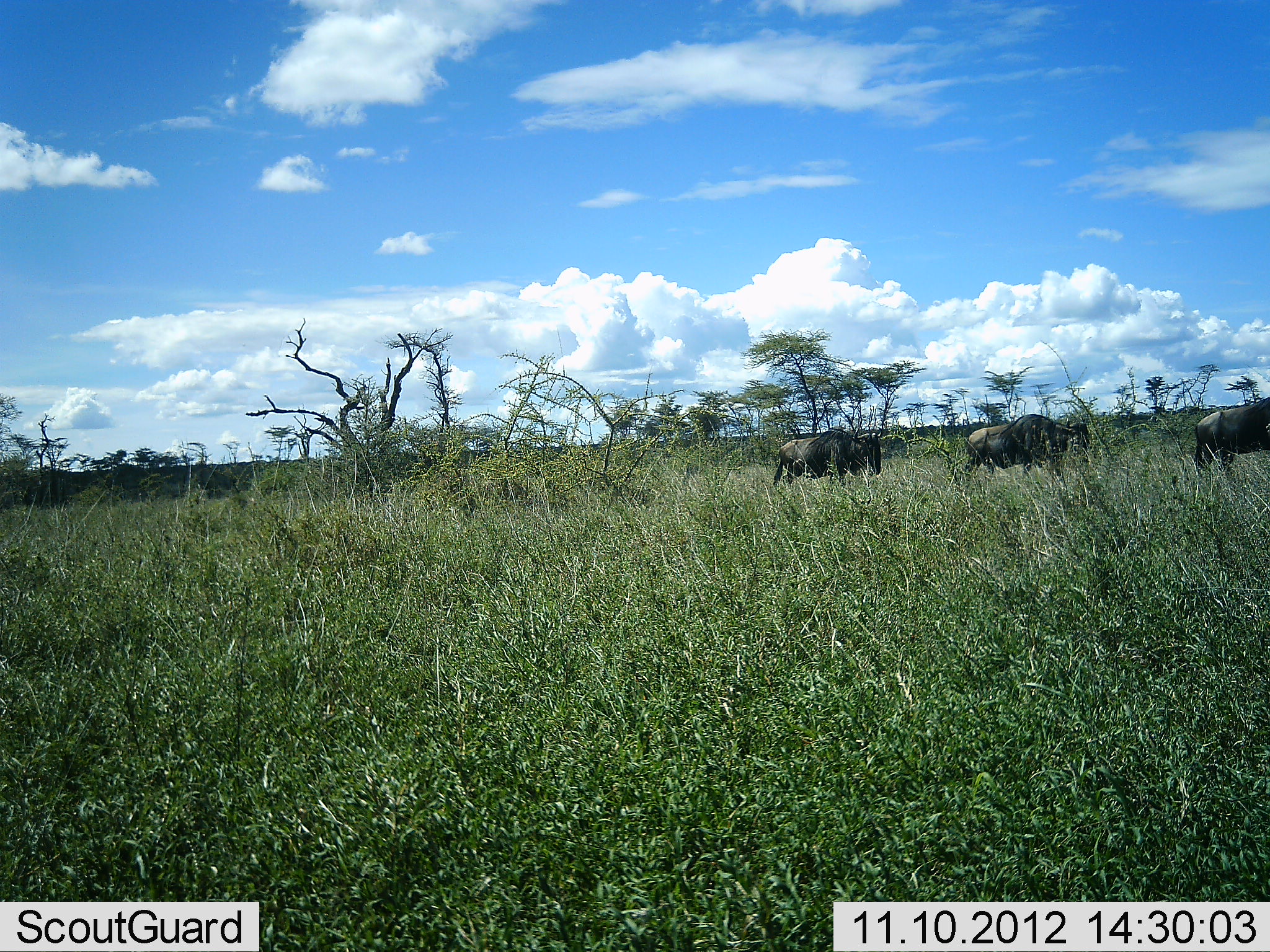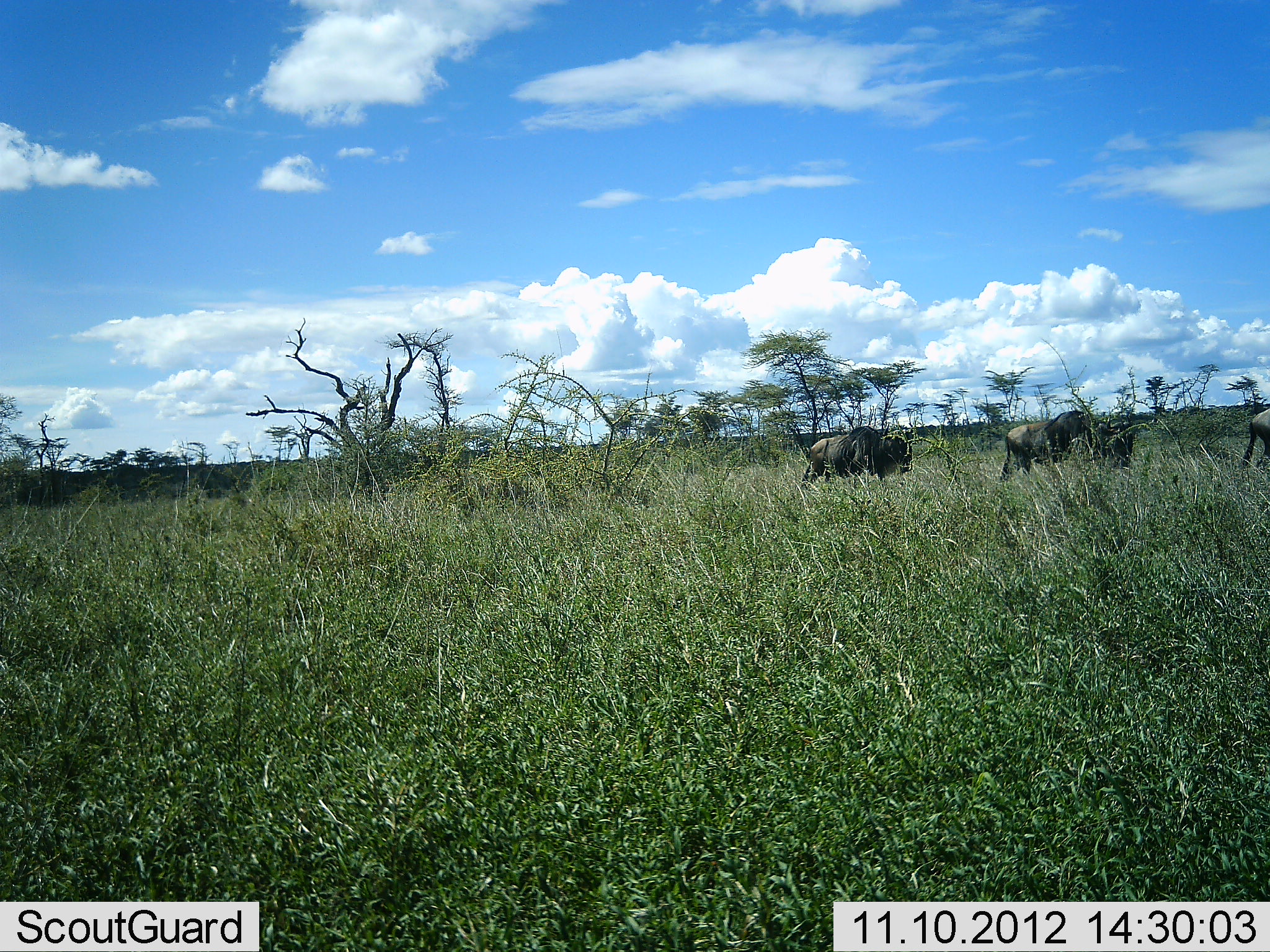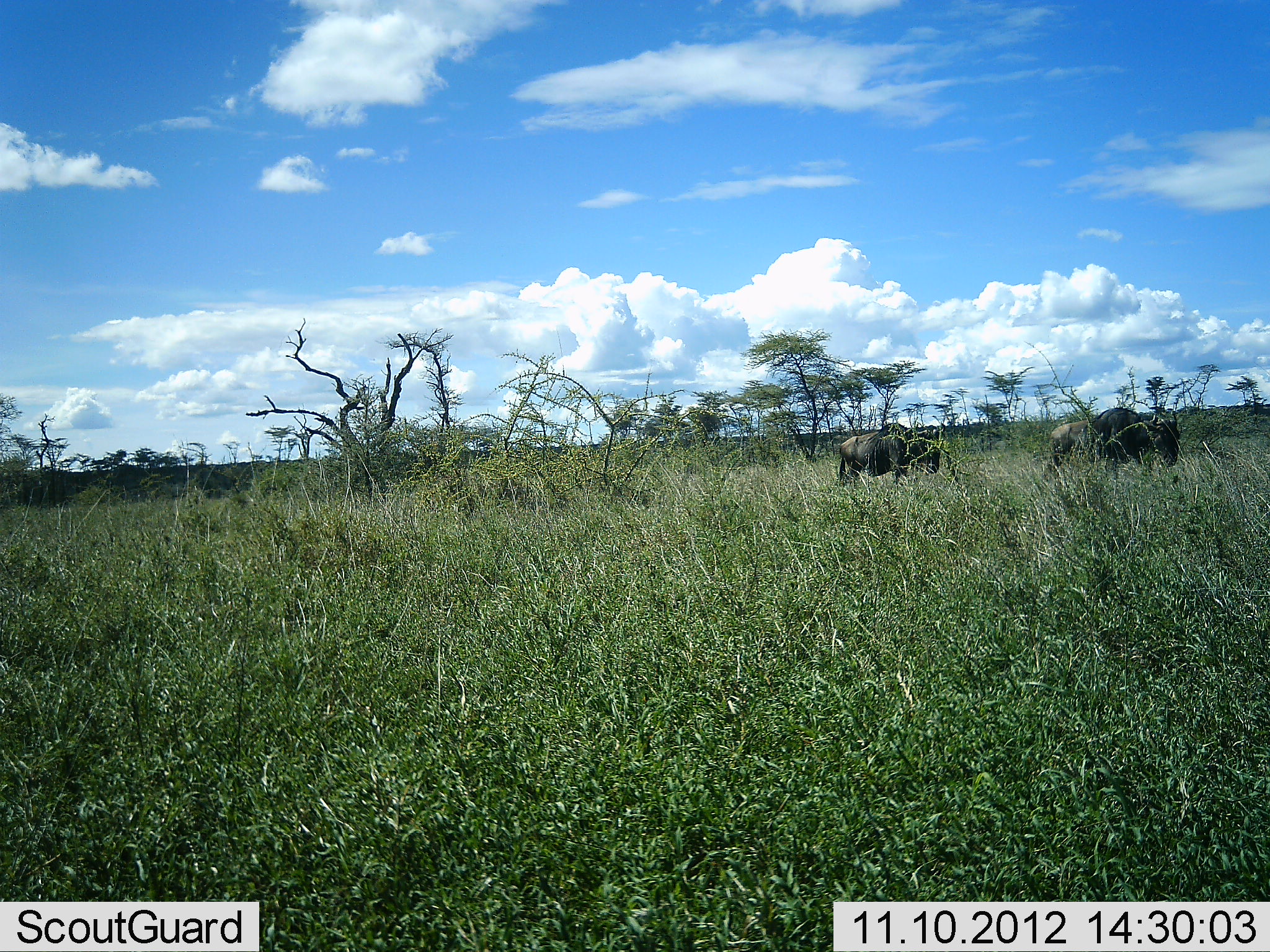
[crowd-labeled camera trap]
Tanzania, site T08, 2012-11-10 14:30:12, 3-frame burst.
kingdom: Animalia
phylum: Chordata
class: Mammalia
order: Artiodactyla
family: Bovidae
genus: Connochaetes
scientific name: Connochaetes taurinus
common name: blue wildebeest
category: wildebeest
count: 4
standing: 10%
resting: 0%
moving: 100%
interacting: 0%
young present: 0%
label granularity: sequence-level